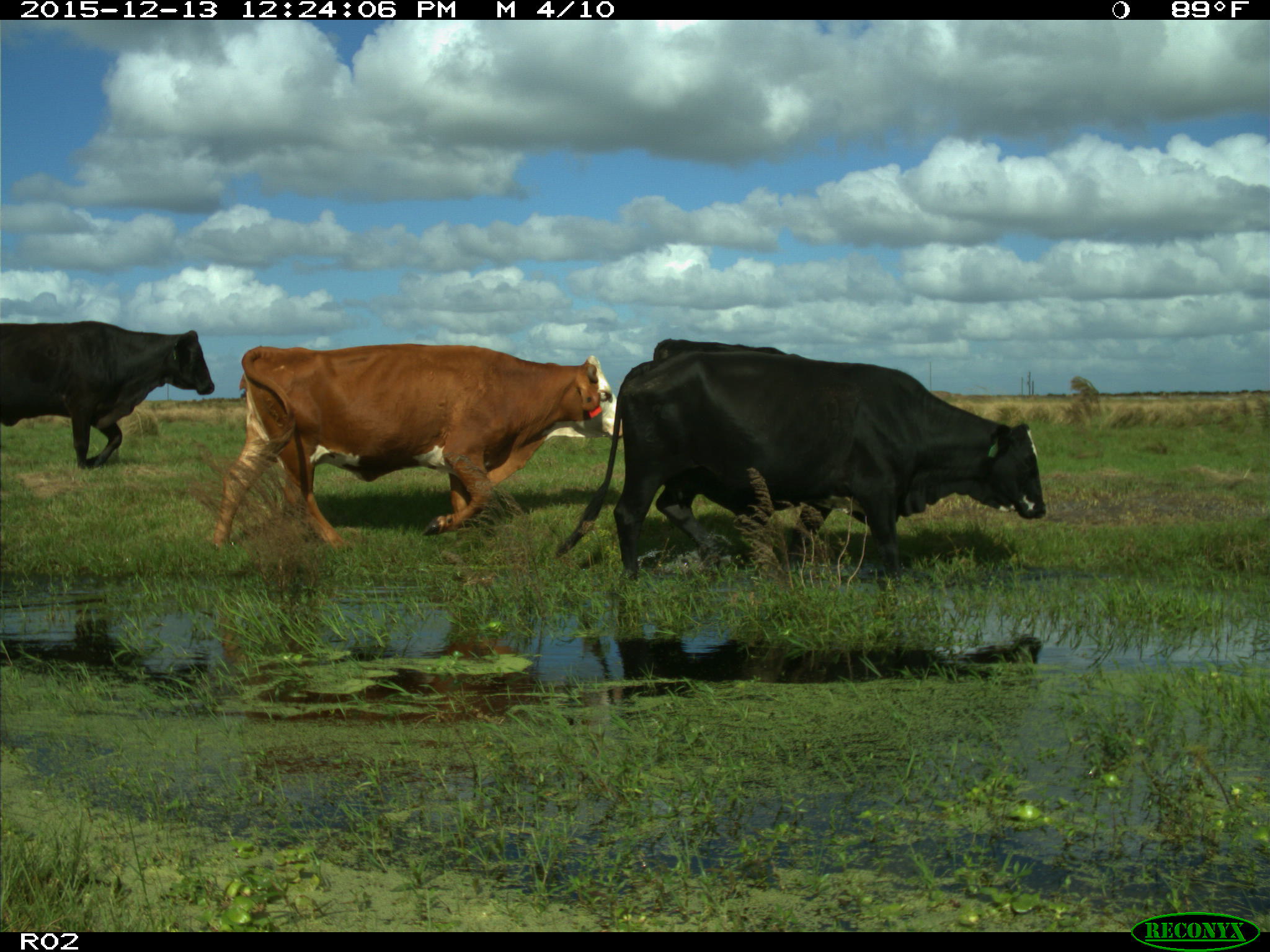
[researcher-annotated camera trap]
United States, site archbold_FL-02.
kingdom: Animalia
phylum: Chordata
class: Mammalia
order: Artiodactyla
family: Bovidae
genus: Bos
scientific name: Bos taurus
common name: domestic cow